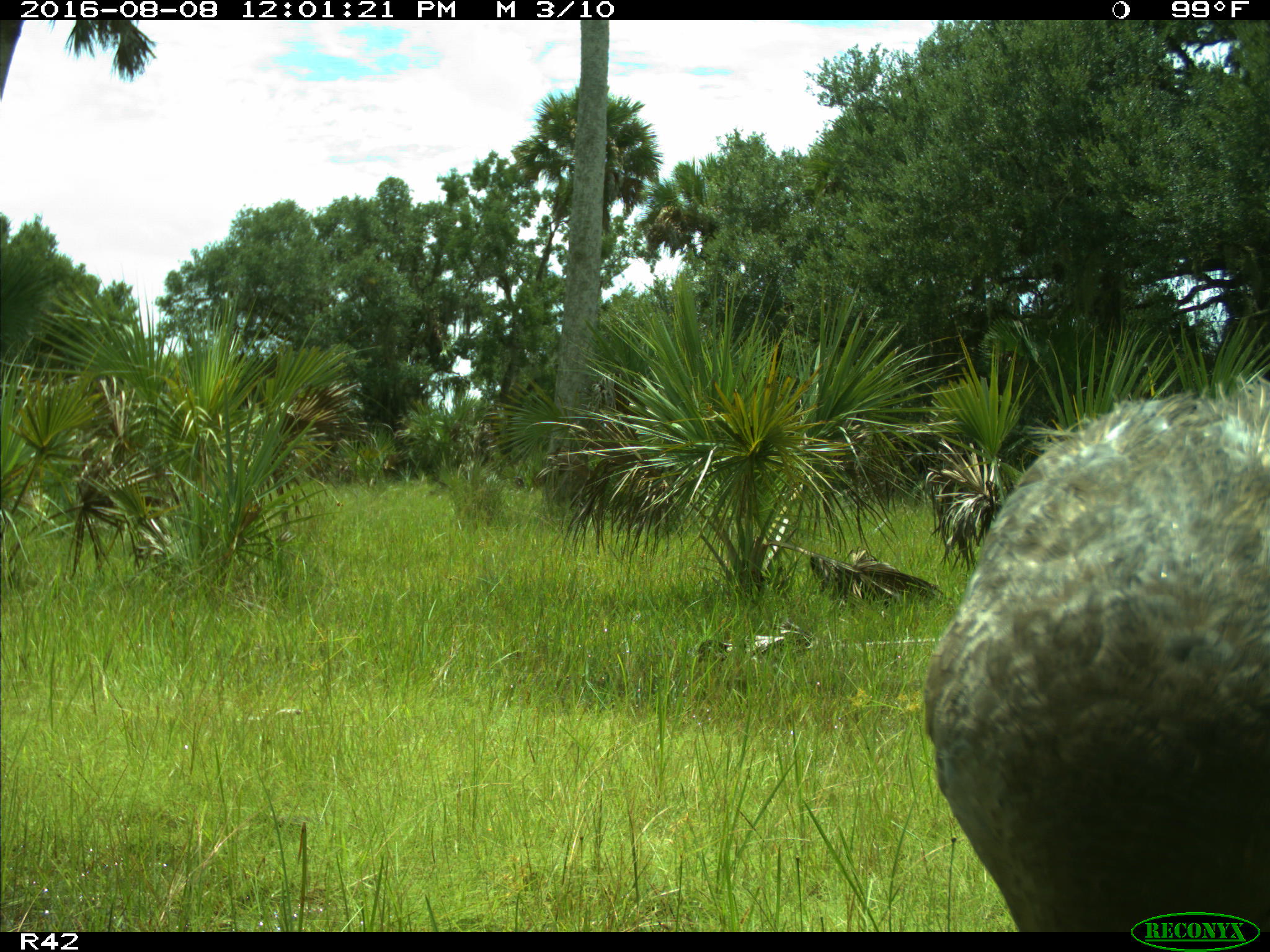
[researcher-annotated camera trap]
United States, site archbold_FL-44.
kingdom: Animalia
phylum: Chordata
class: Aves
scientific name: Aves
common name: birds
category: unidentified bird